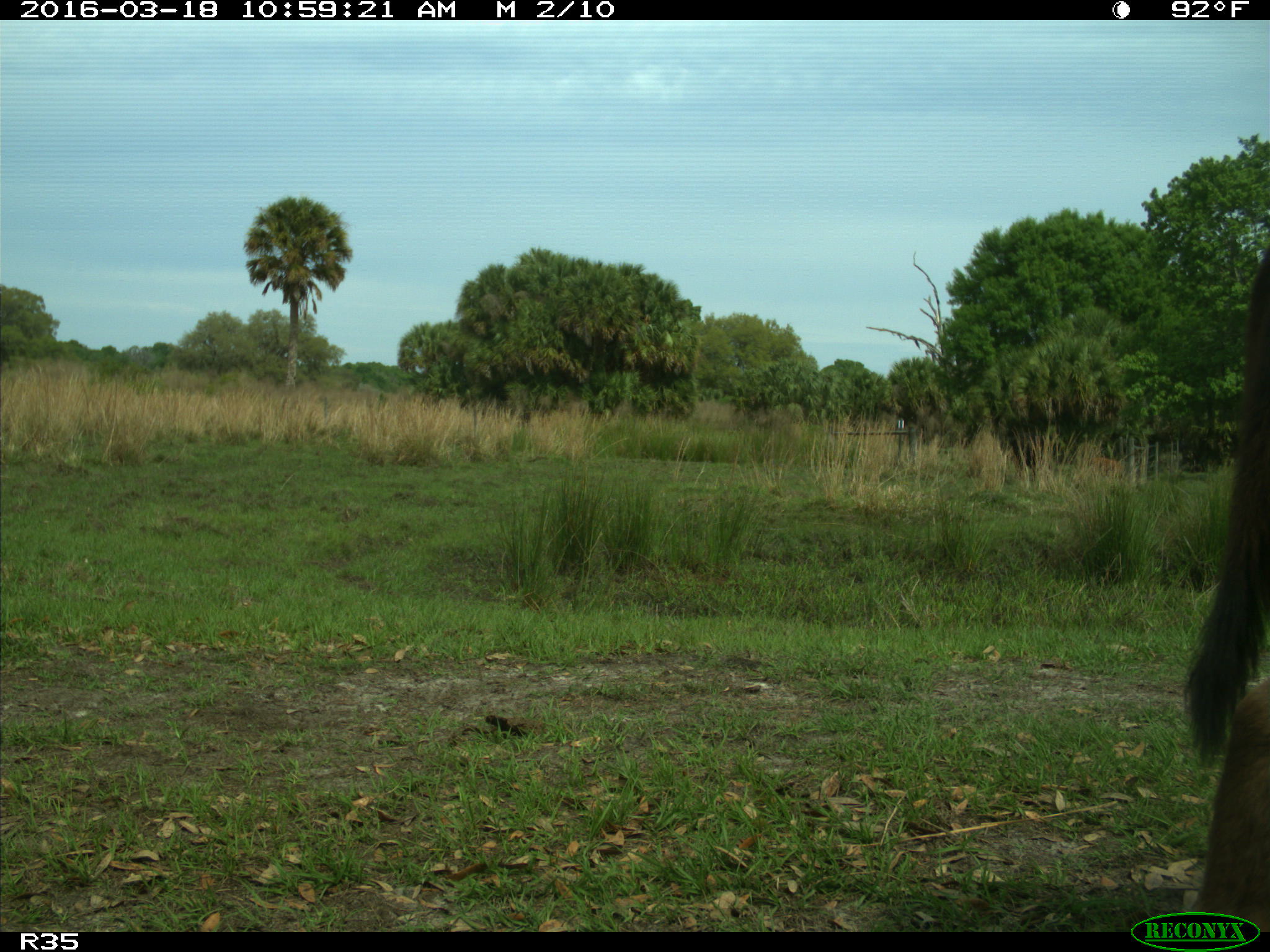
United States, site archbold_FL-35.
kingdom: Animalia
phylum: Chordata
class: Mammalia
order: Artiodactyla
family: Bovidae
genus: Bos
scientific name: Bos taurus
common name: domestic cow